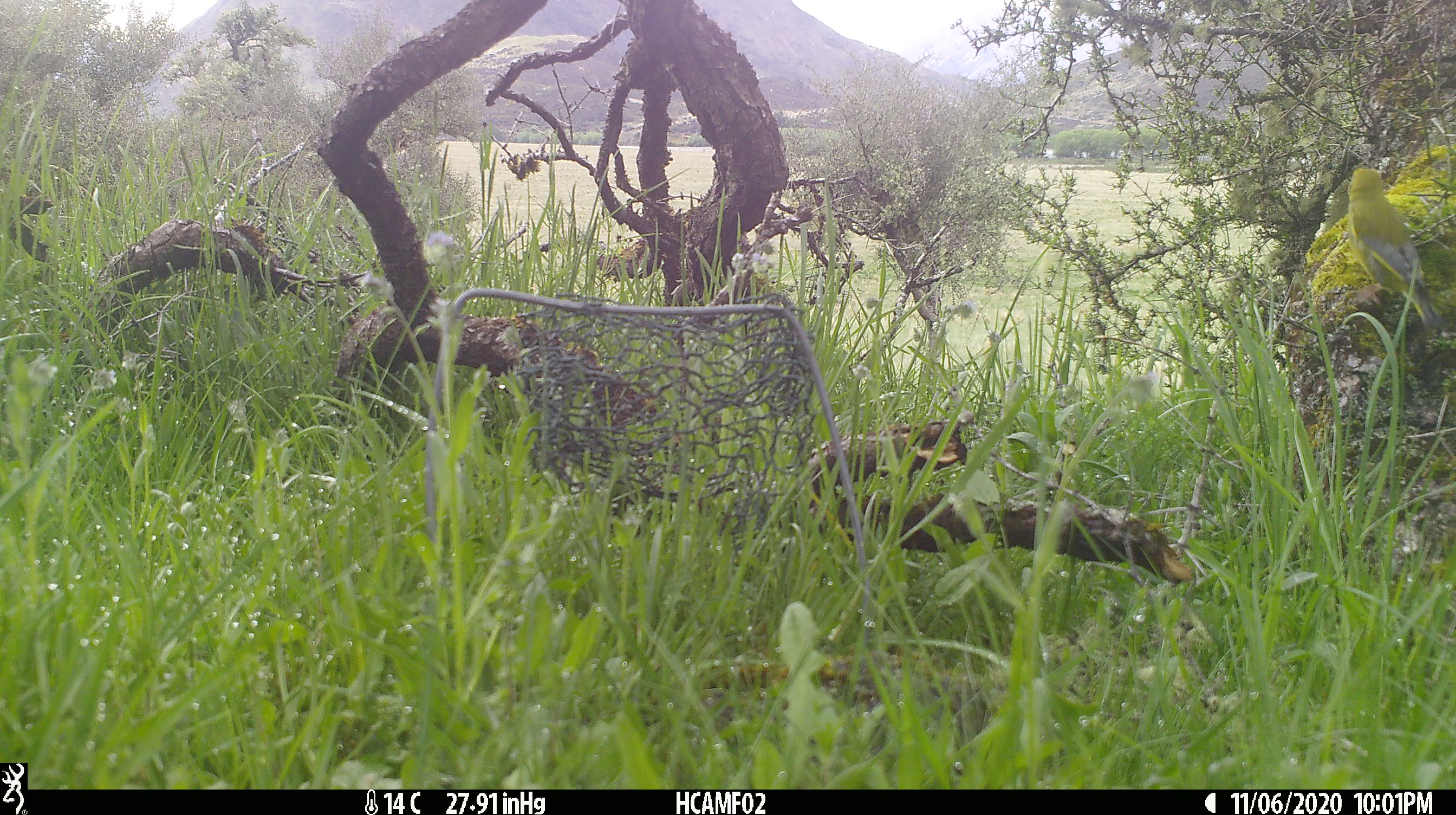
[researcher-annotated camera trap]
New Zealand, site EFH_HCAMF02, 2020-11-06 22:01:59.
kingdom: Animalia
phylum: Chordata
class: Aves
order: Passeriformes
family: Fringillidae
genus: Chloris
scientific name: Chloris chloris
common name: greenfinch